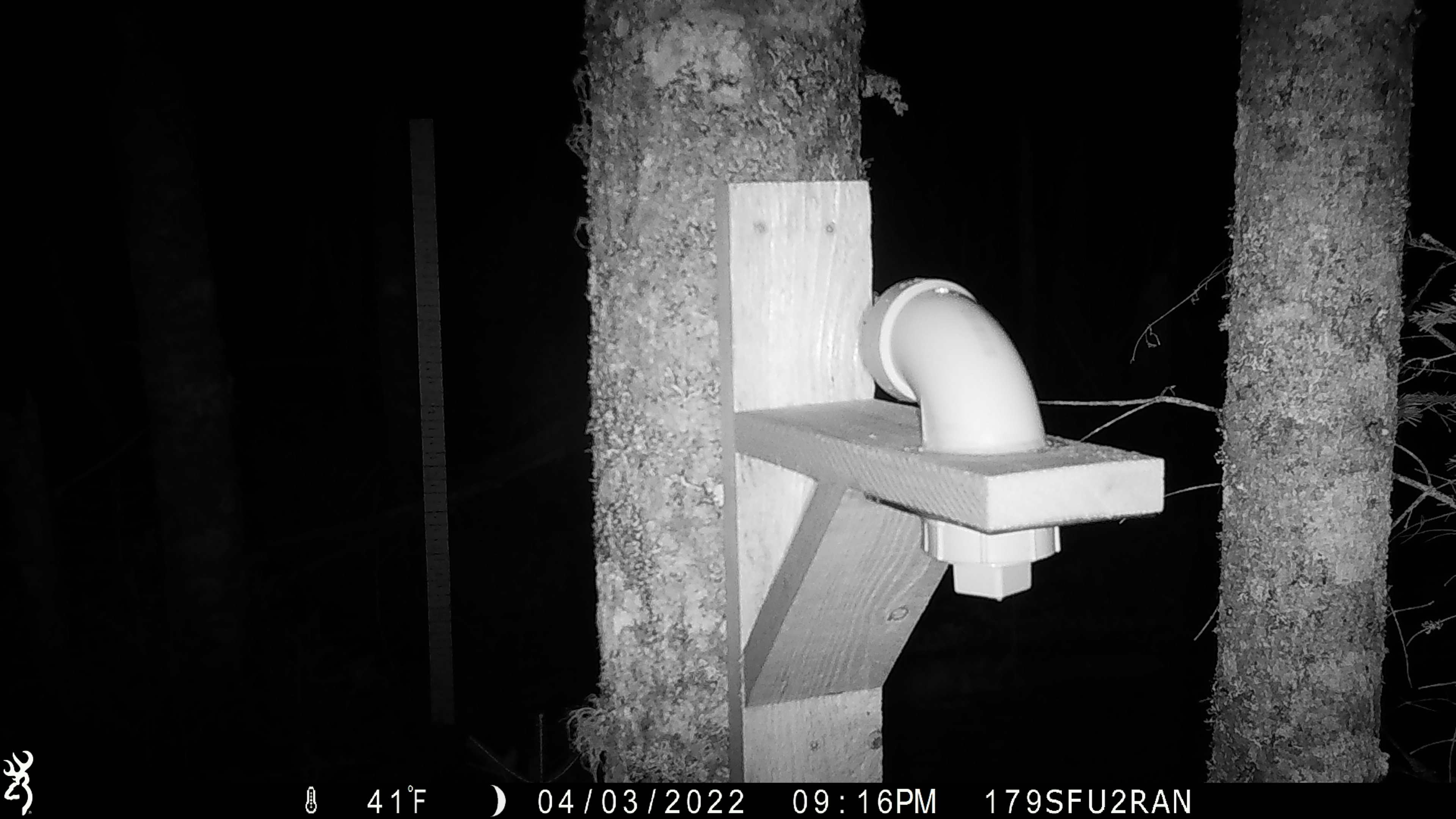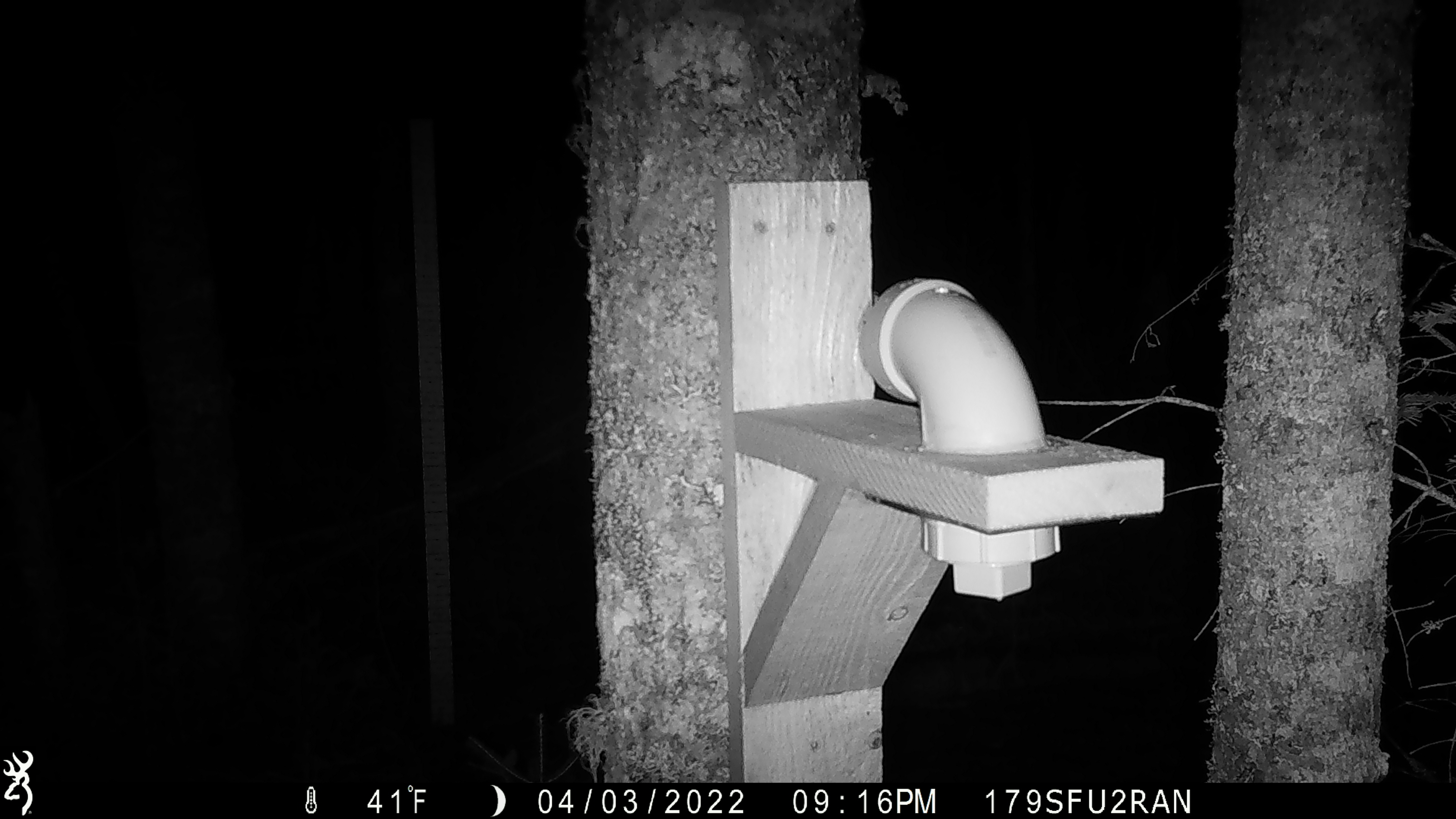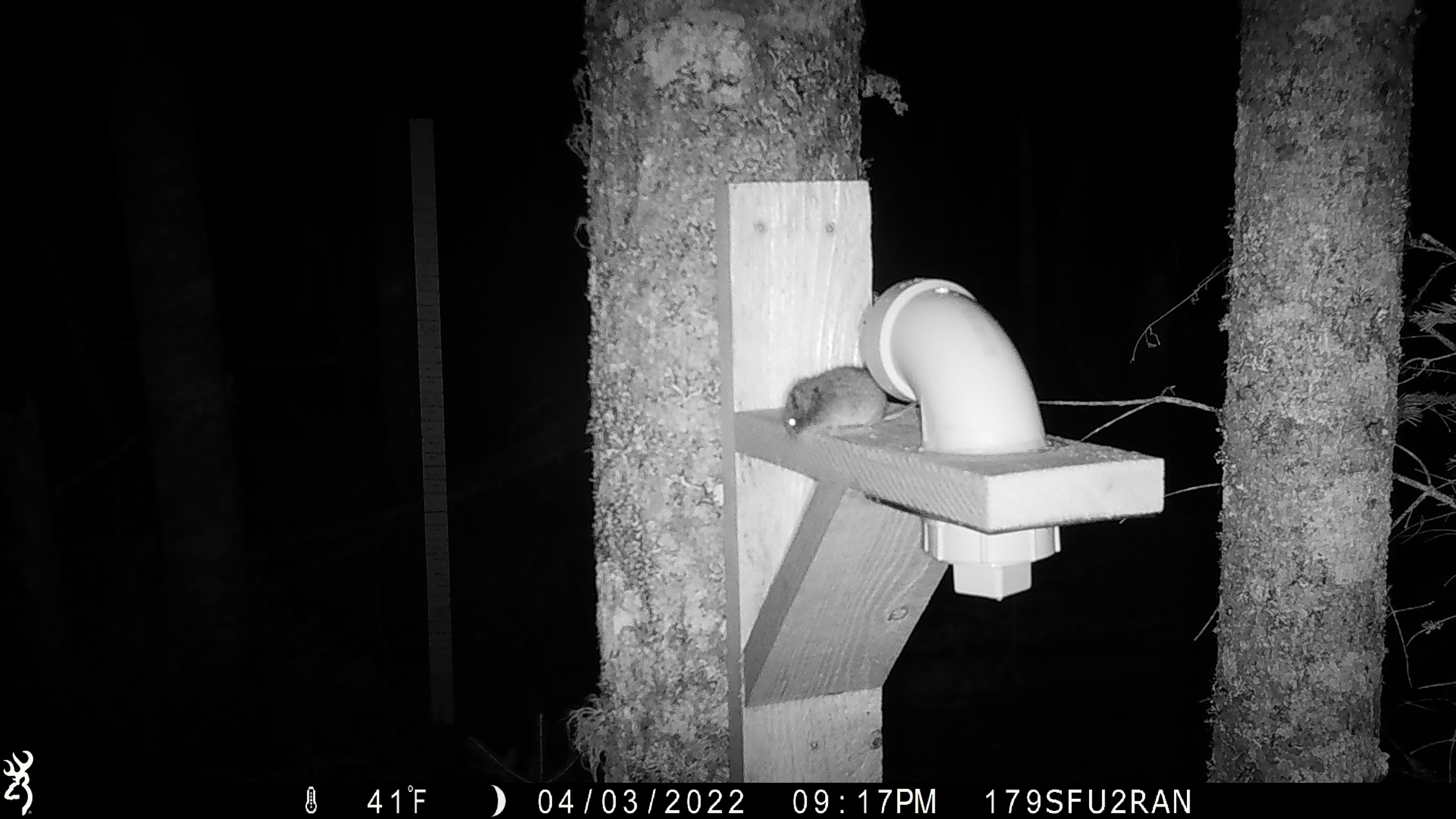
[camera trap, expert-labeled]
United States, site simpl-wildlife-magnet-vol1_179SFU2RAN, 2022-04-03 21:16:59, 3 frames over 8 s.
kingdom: Animalia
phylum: Chordata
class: Mammalia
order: Rodentia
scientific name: Rodentia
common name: mouse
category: mouse sp.